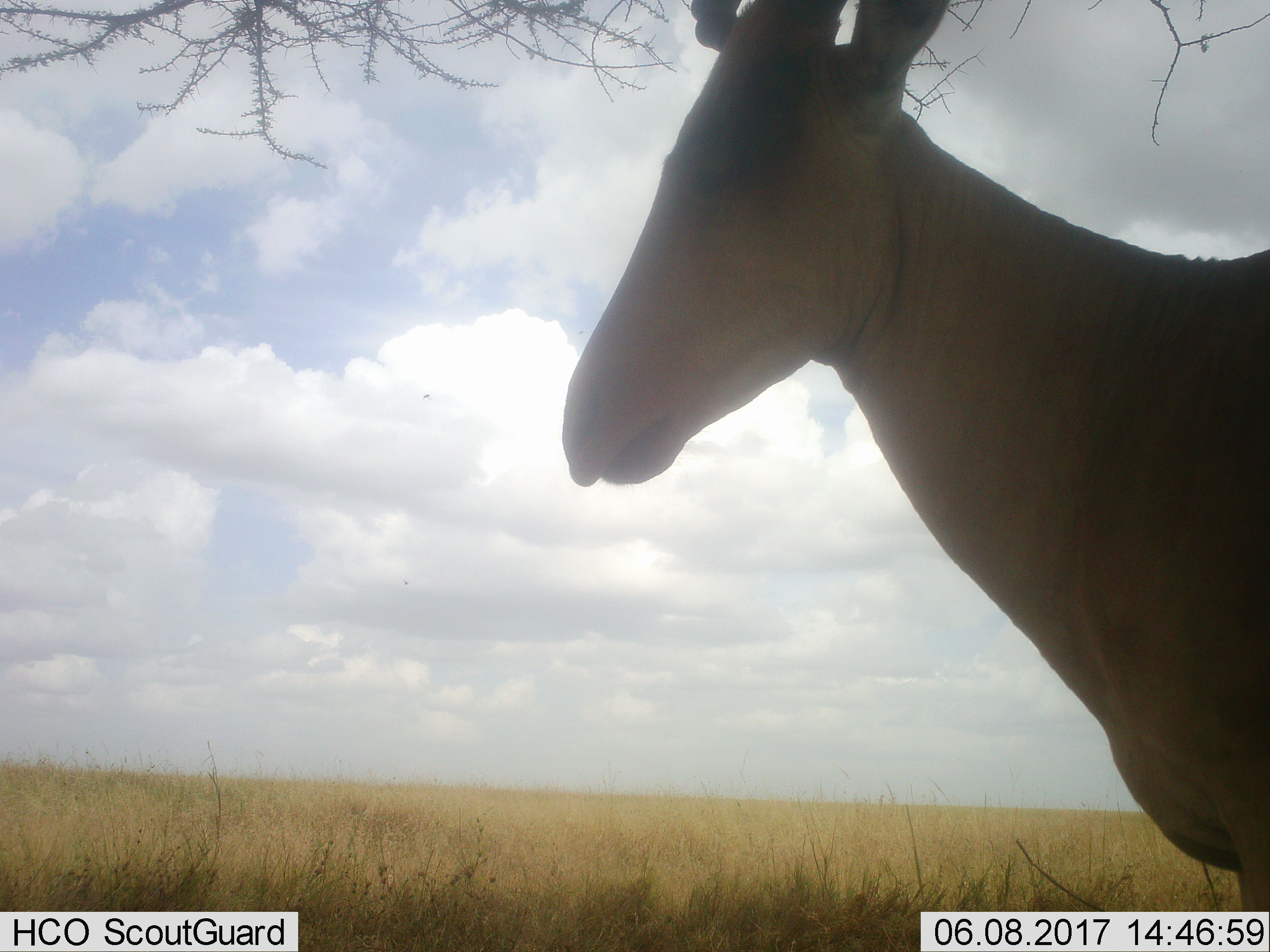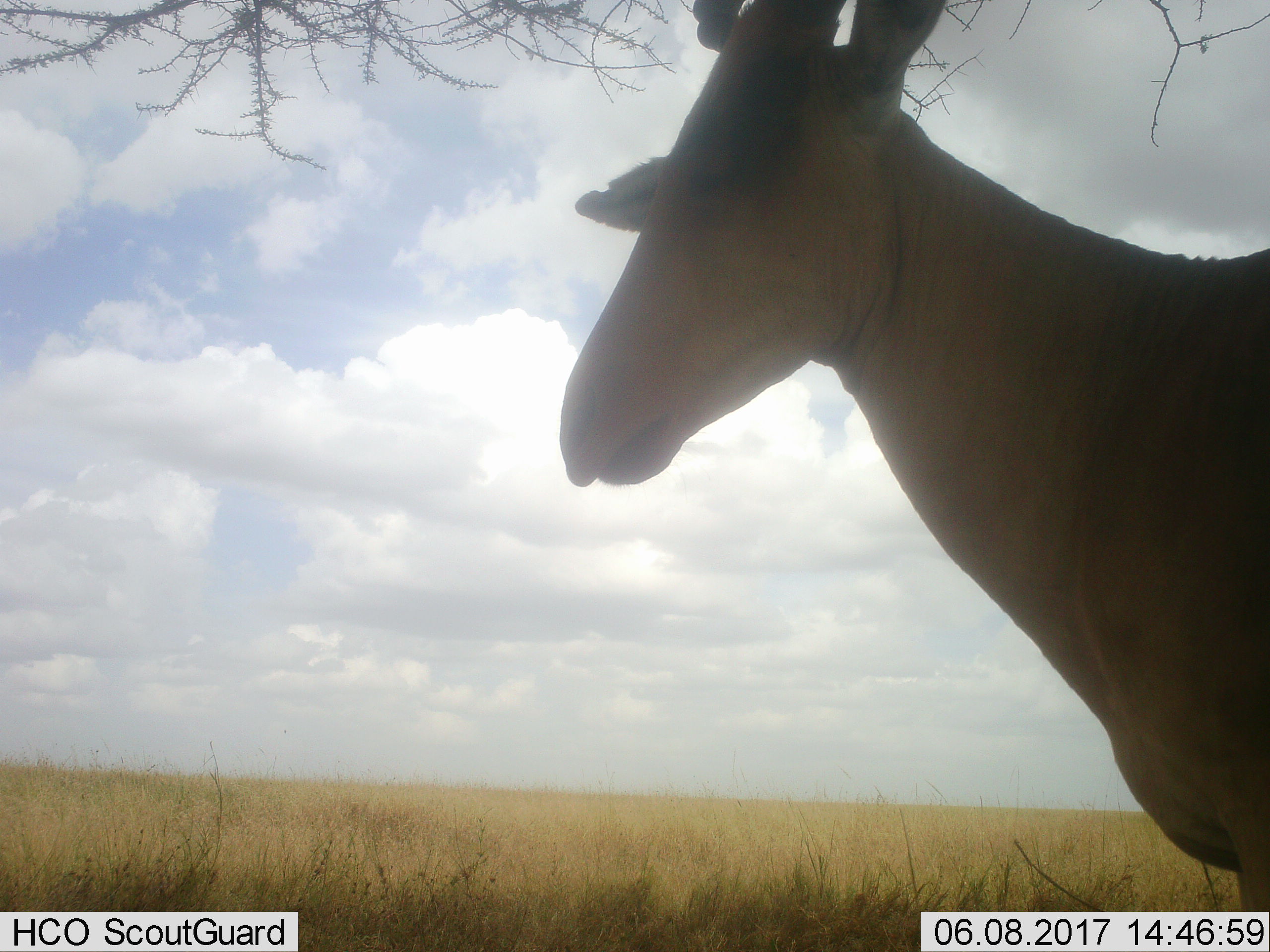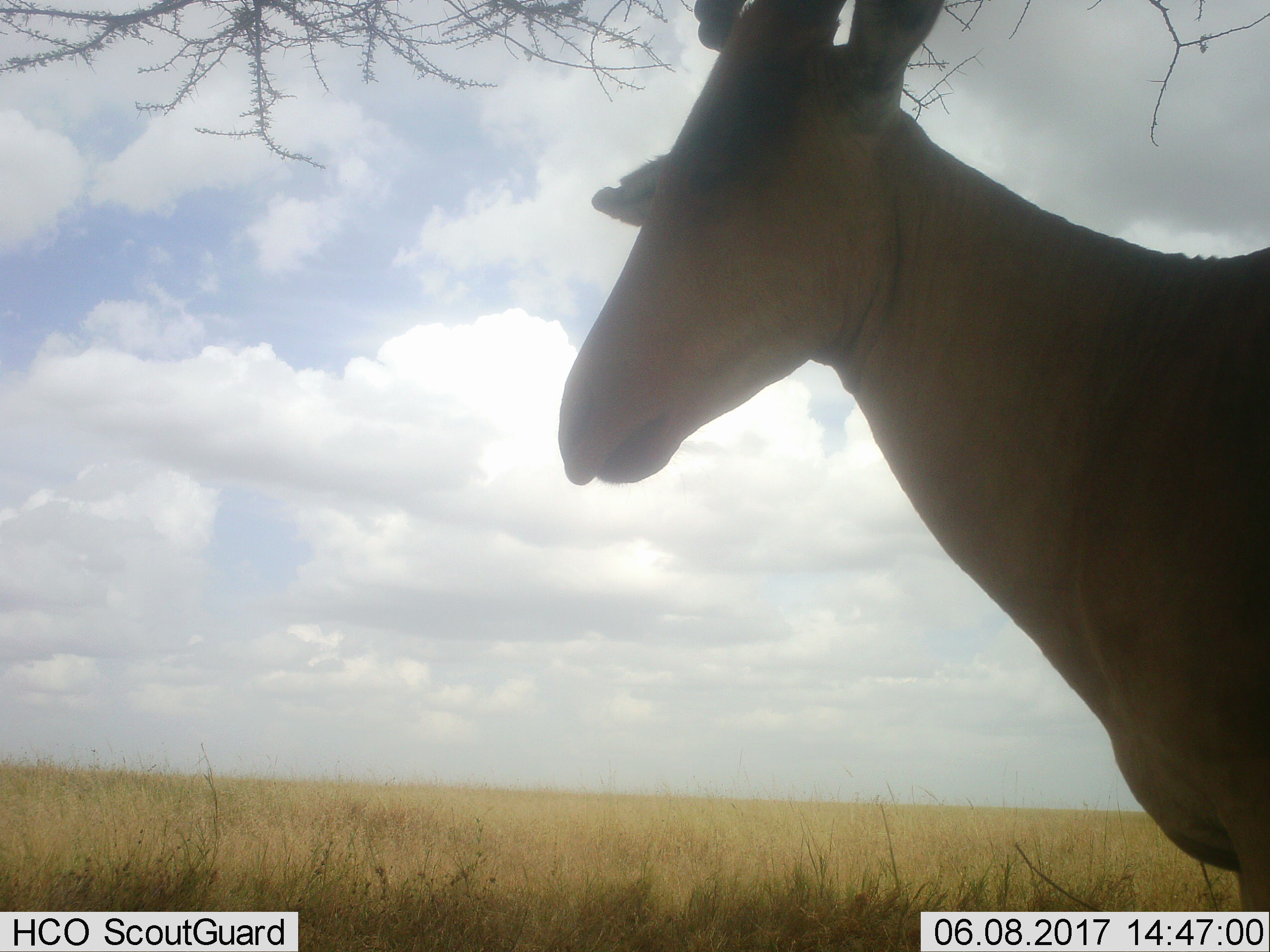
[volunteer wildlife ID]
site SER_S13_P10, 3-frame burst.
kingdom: Animalia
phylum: Chordata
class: Mammalia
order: Artiodactyla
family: Bovidae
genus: Alcelaphus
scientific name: Alcelaphus buselaphus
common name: hartebeest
Hartebeest (Alcelaphus buselaphus), count 1. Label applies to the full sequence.